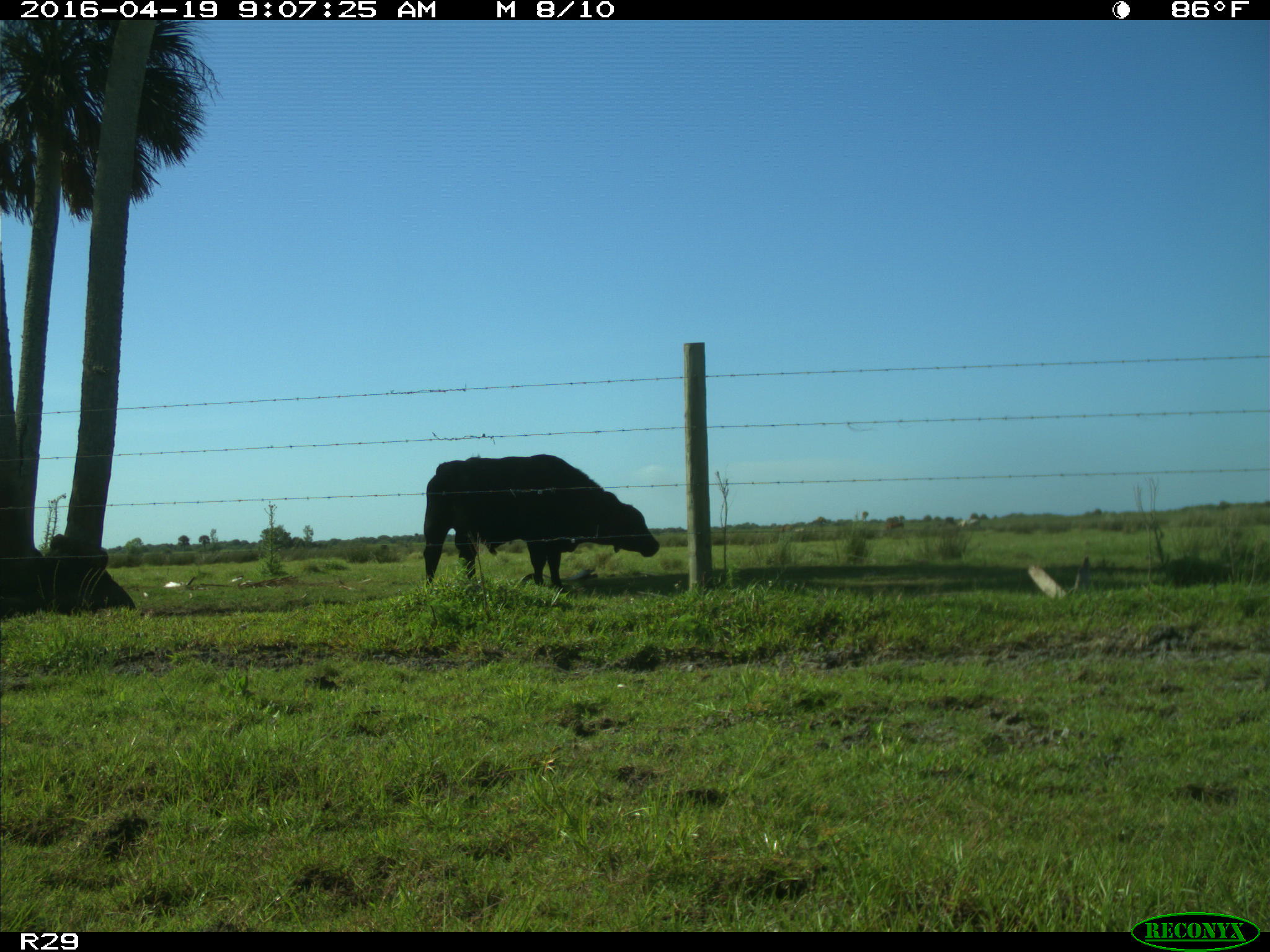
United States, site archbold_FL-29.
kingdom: Animalia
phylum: Chordata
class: Mammalia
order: Artiodactyla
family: Bovidae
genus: Bos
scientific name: Bos taurus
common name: domestic cow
Bos taurus (domestic cow).